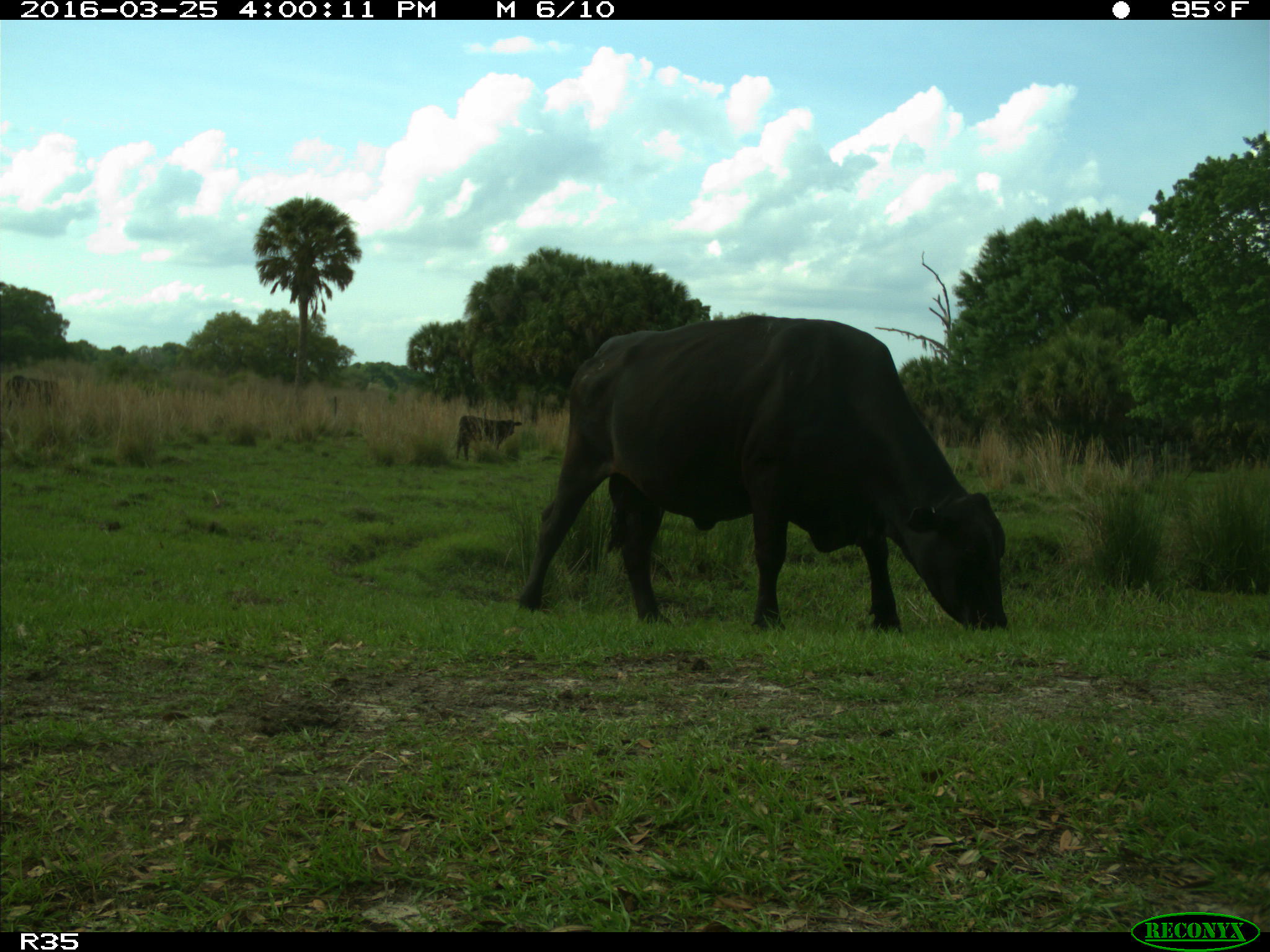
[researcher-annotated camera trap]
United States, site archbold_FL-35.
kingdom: Animalia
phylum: Chordata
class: Mammalia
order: Artiodactyla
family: Bovidae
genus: Bos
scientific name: Bos taurus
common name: domestic cow